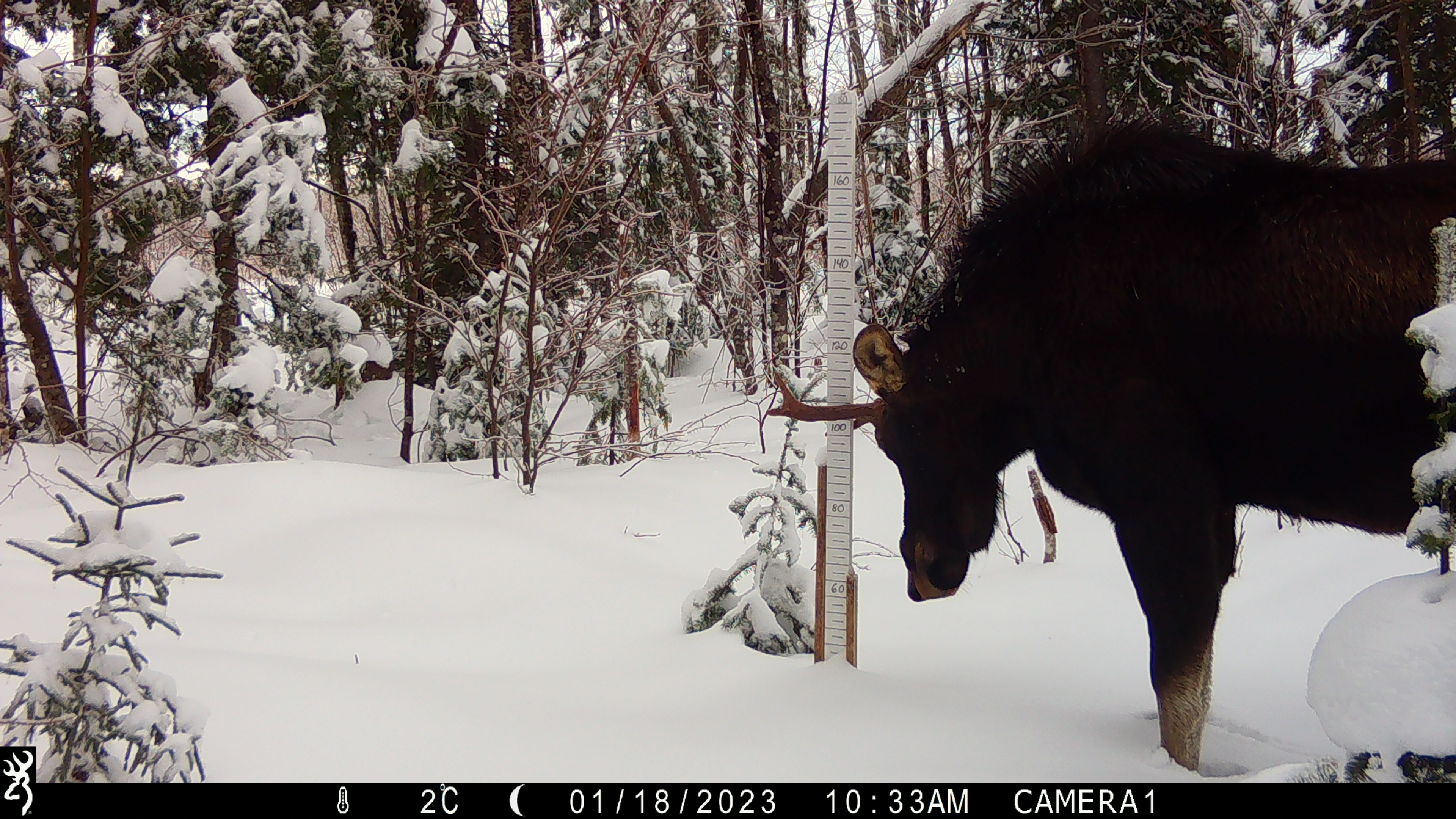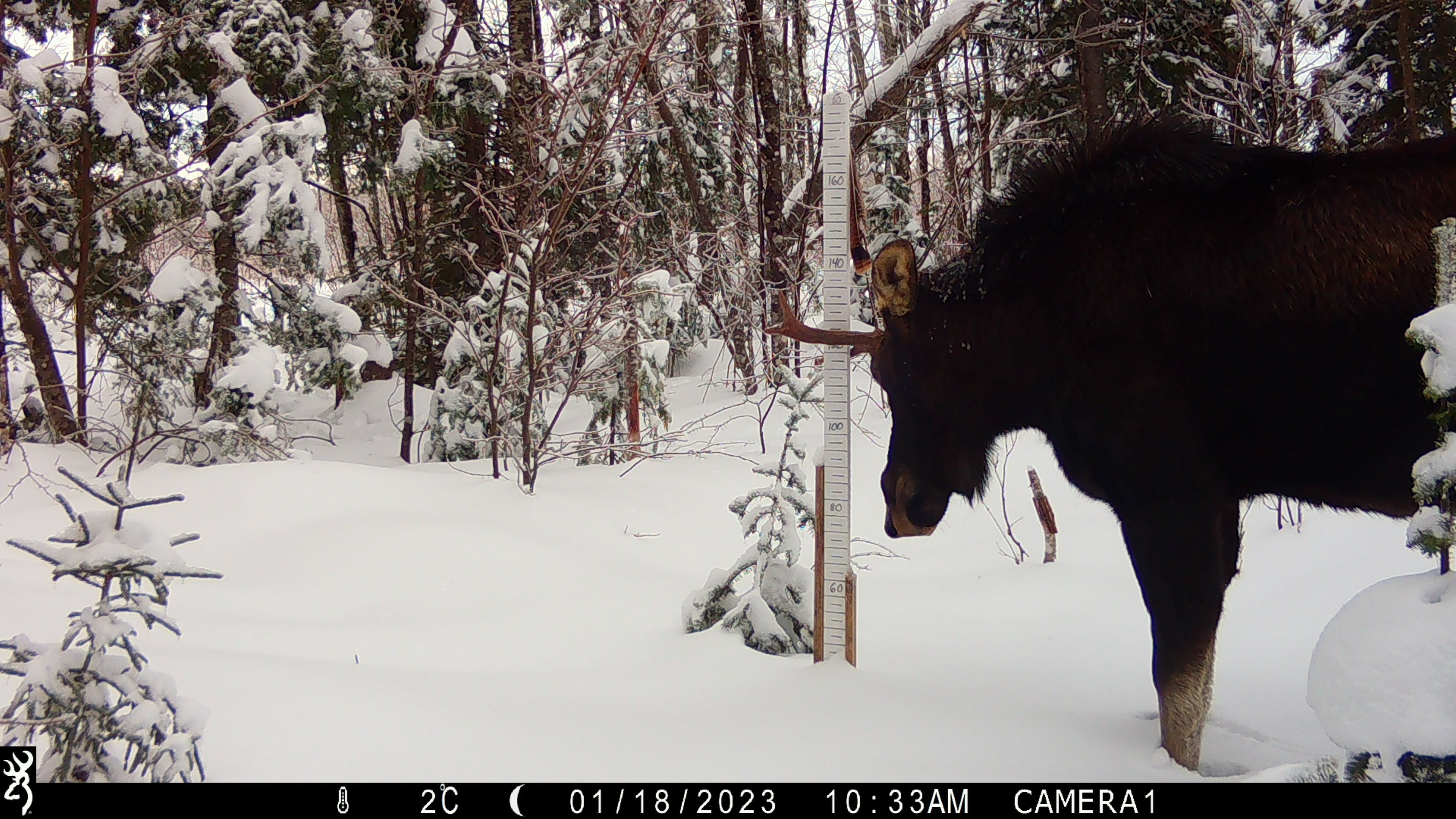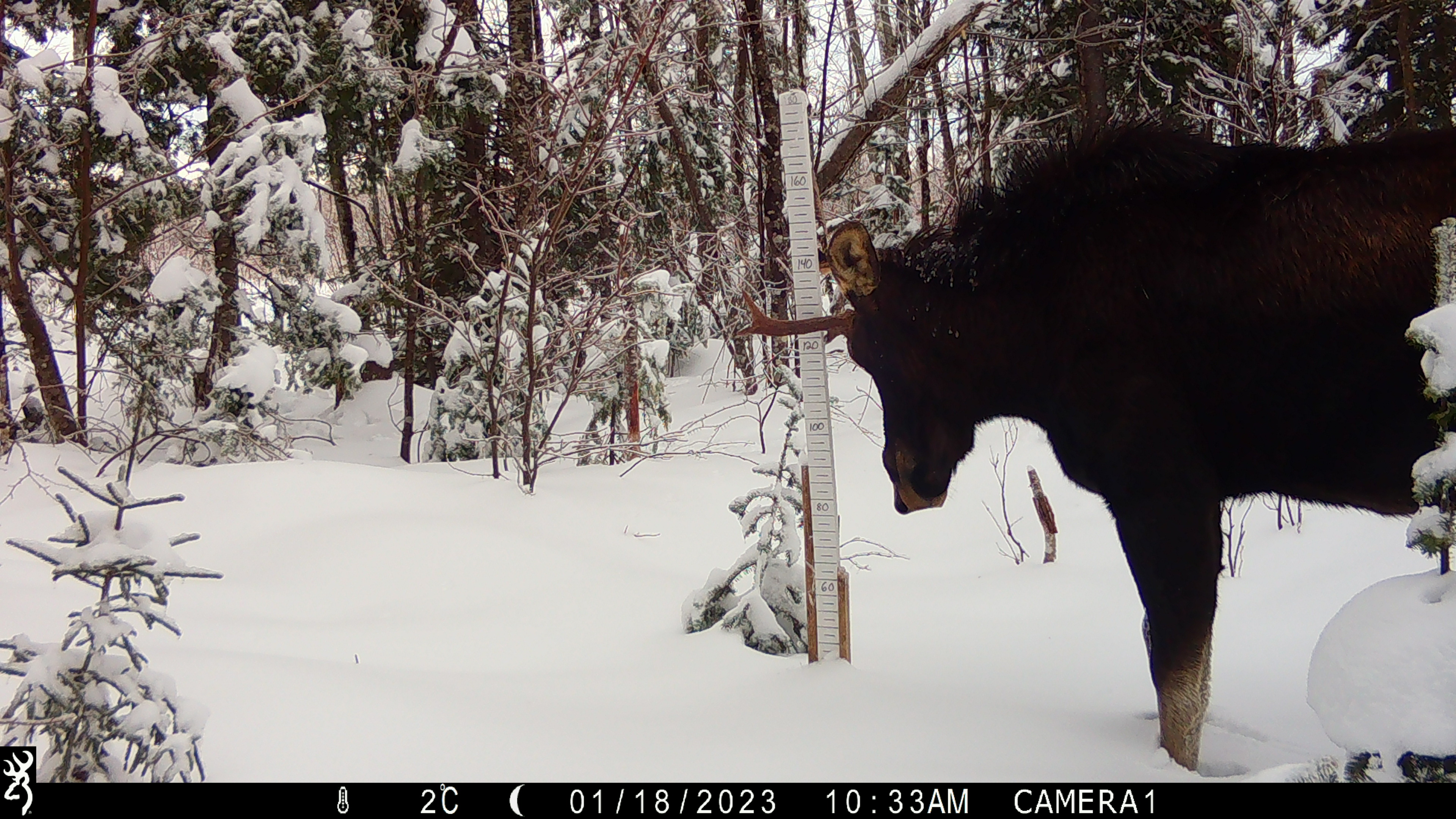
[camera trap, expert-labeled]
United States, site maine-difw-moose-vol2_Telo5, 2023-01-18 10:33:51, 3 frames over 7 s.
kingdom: Animalia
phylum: Chordata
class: Mammalia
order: Artiodactyla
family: Cervidae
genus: Alces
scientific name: Alces alces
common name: moose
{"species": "moose (Alces alces)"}